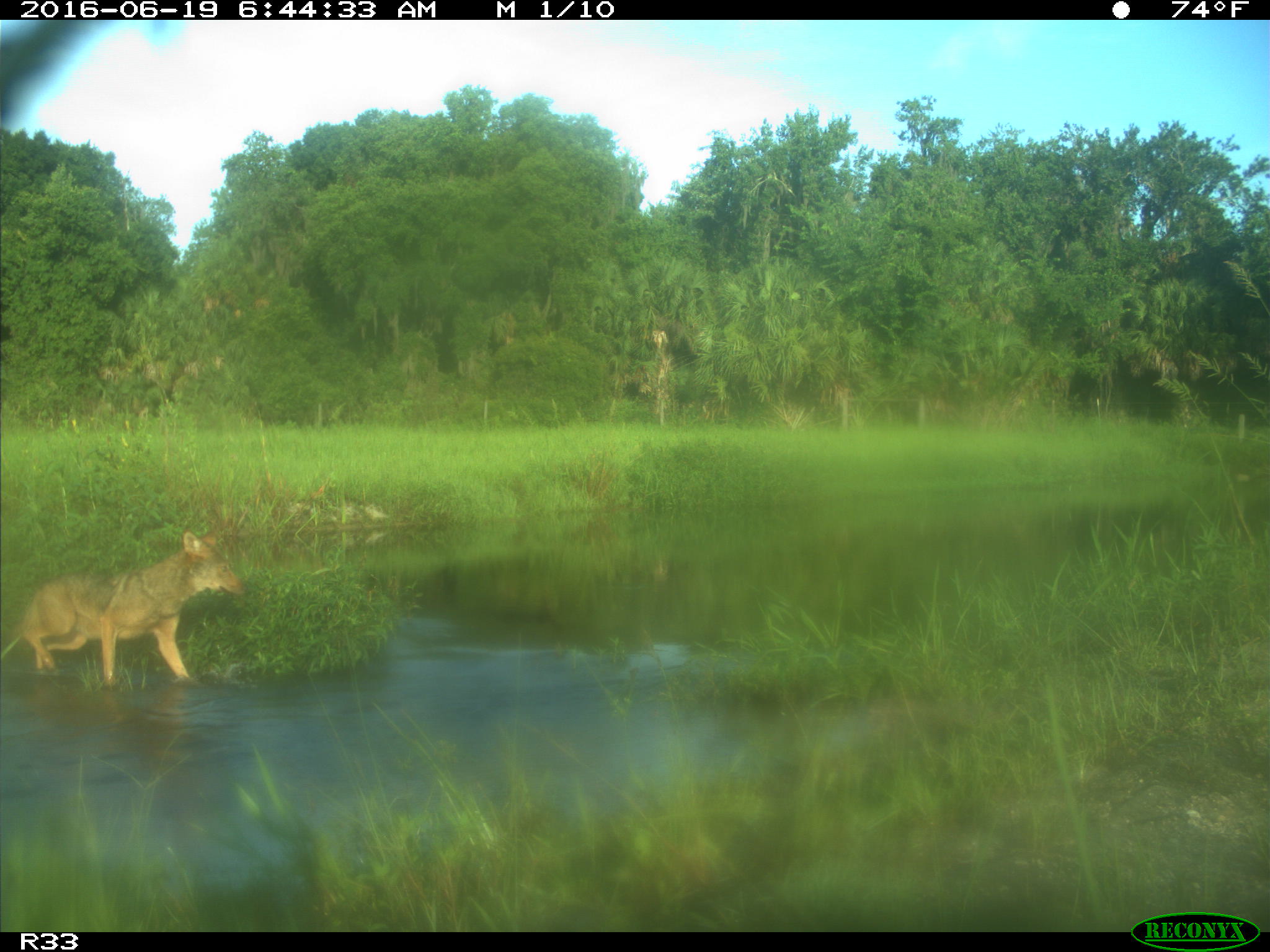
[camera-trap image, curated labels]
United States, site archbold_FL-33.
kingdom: Animalia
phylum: Chordata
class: Mammalia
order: Carnivora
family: Canidae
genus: Canis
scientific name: Canis latrans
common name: coyote